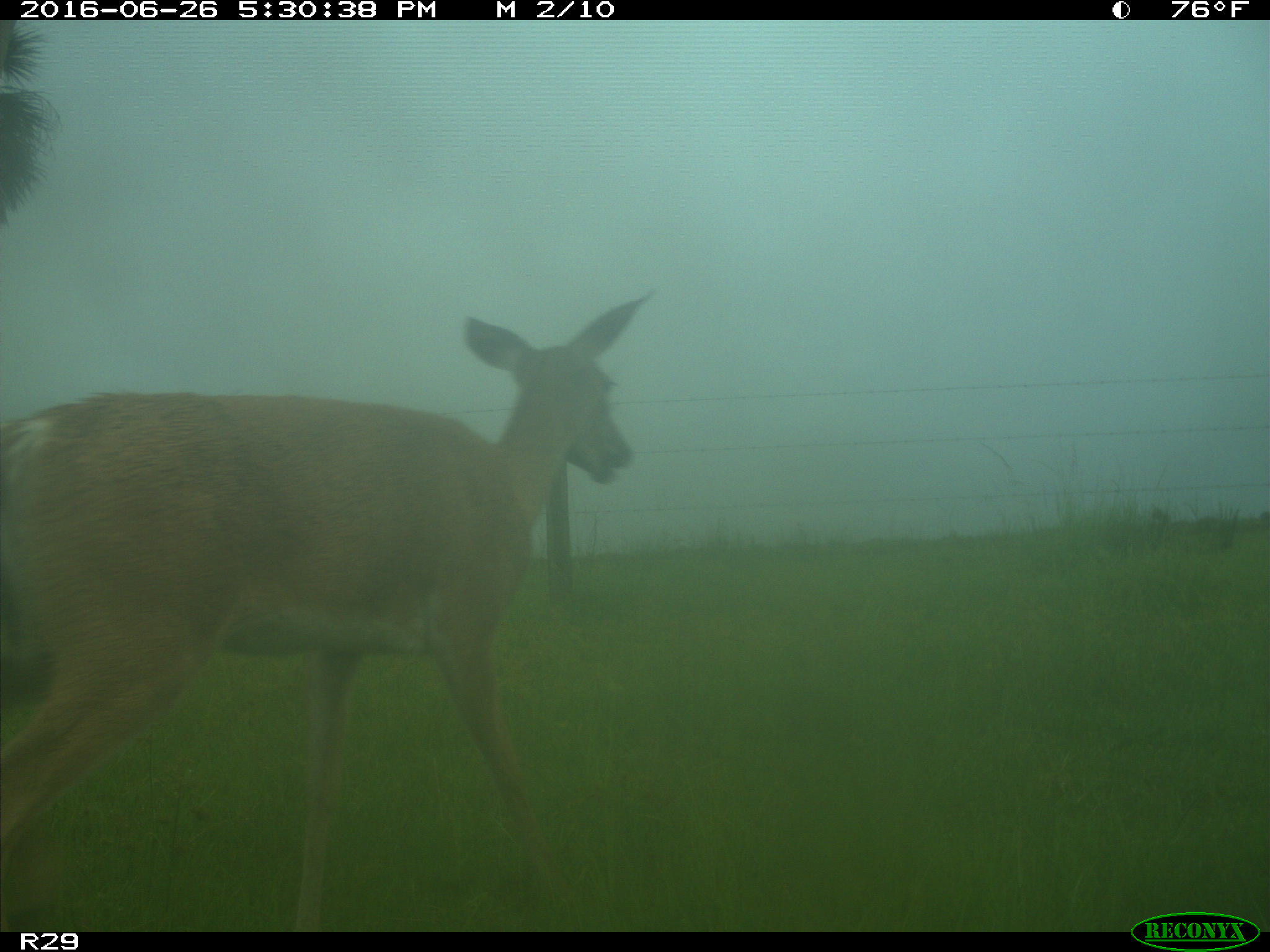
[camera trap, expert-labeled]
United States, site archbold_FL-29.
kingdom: Animalia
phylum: Chordata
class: Mammalia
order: Artiodactyla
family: Cervidae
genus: Odocoileus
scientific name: Odocoileus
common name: deer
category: unidentified deer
Unidentified deer (deer) (Odocoileus).